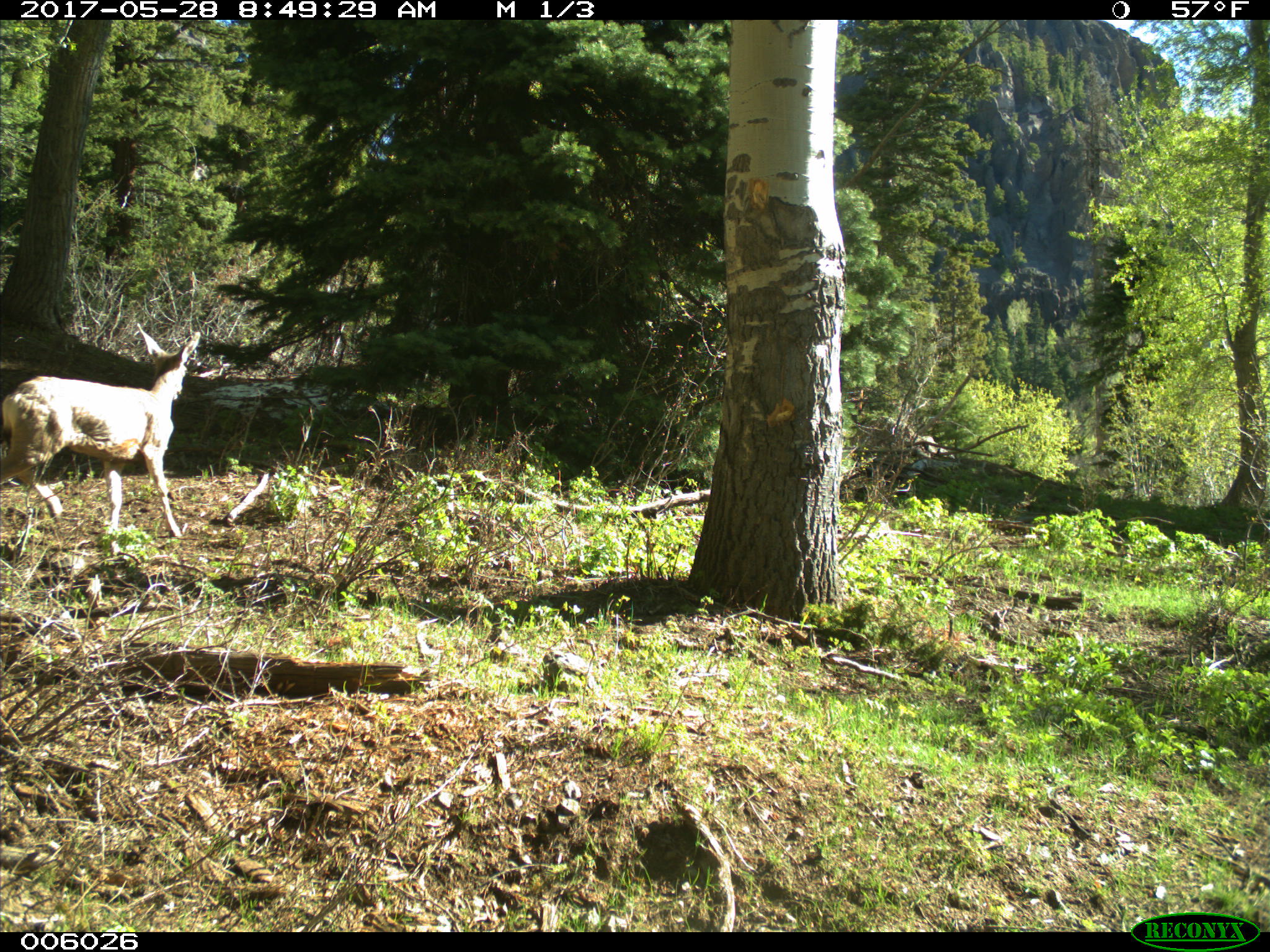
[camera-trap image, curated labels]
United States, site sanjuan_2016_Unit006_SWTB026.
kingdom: Animalia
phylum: Chordata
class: Mammalia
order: Artiodactyla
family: Cervidae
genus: Odocoileus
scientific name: Odocoileus hemionus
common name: mule deer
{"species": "Odocoileus hemionus (mule deer)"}